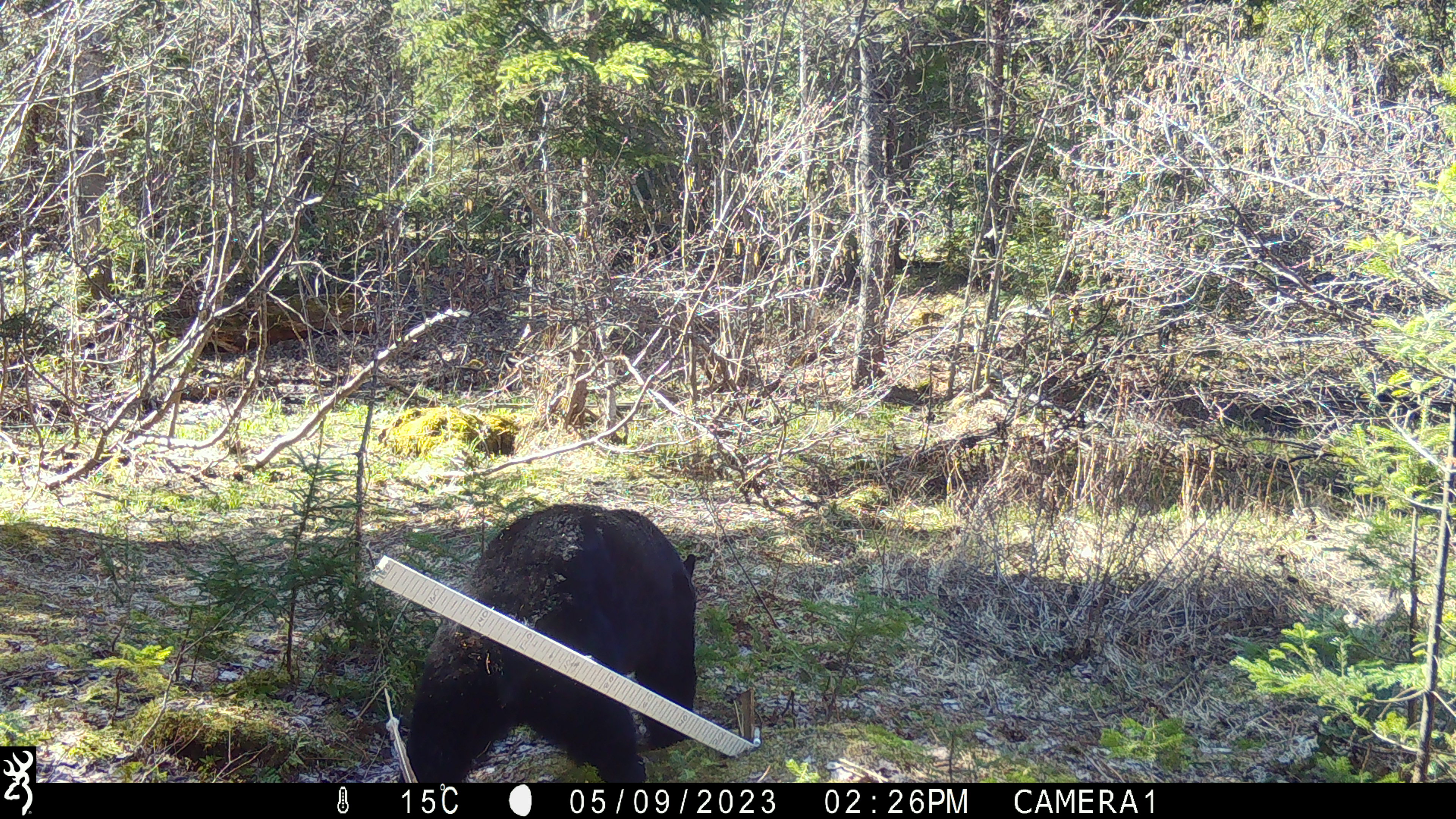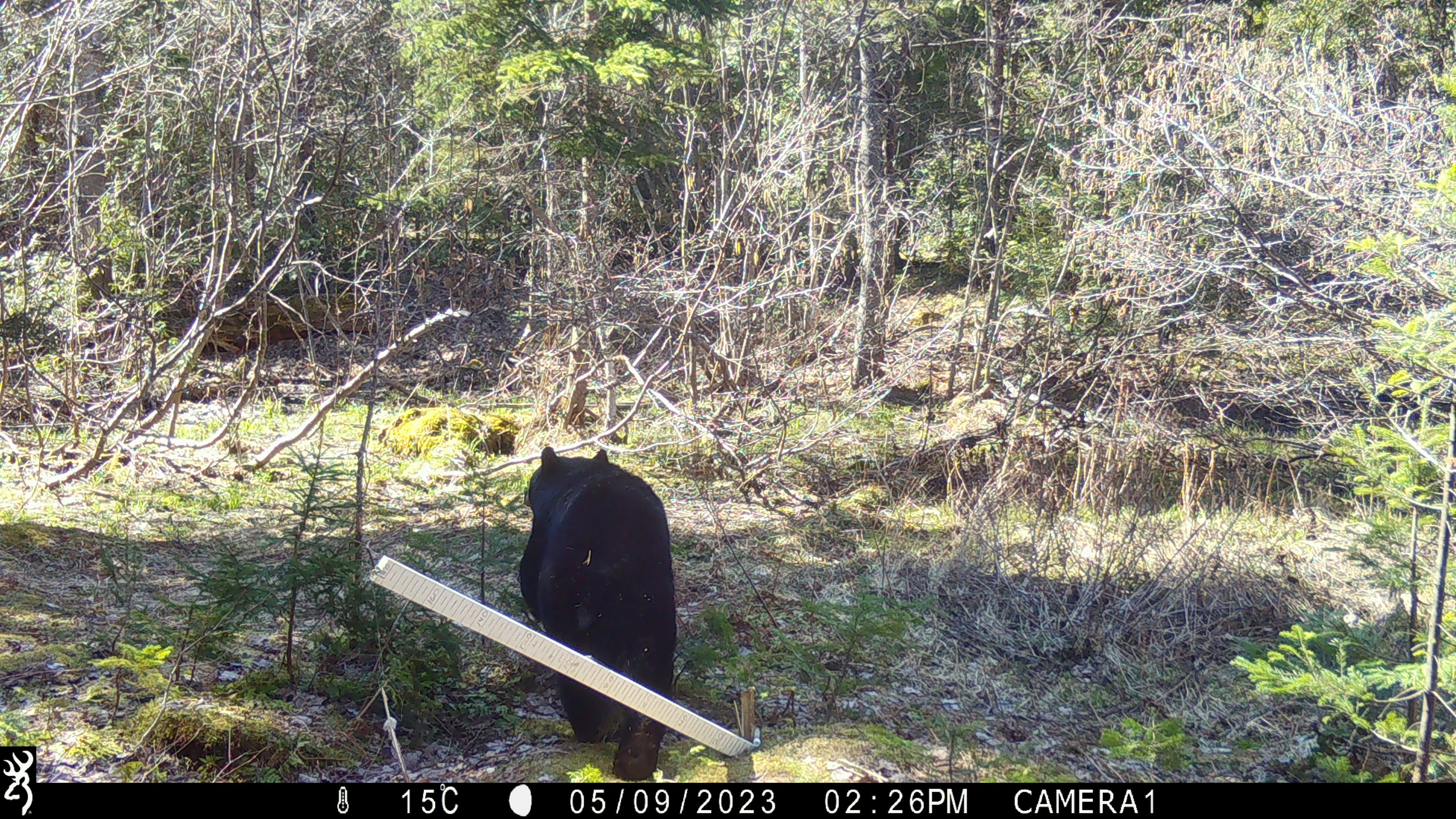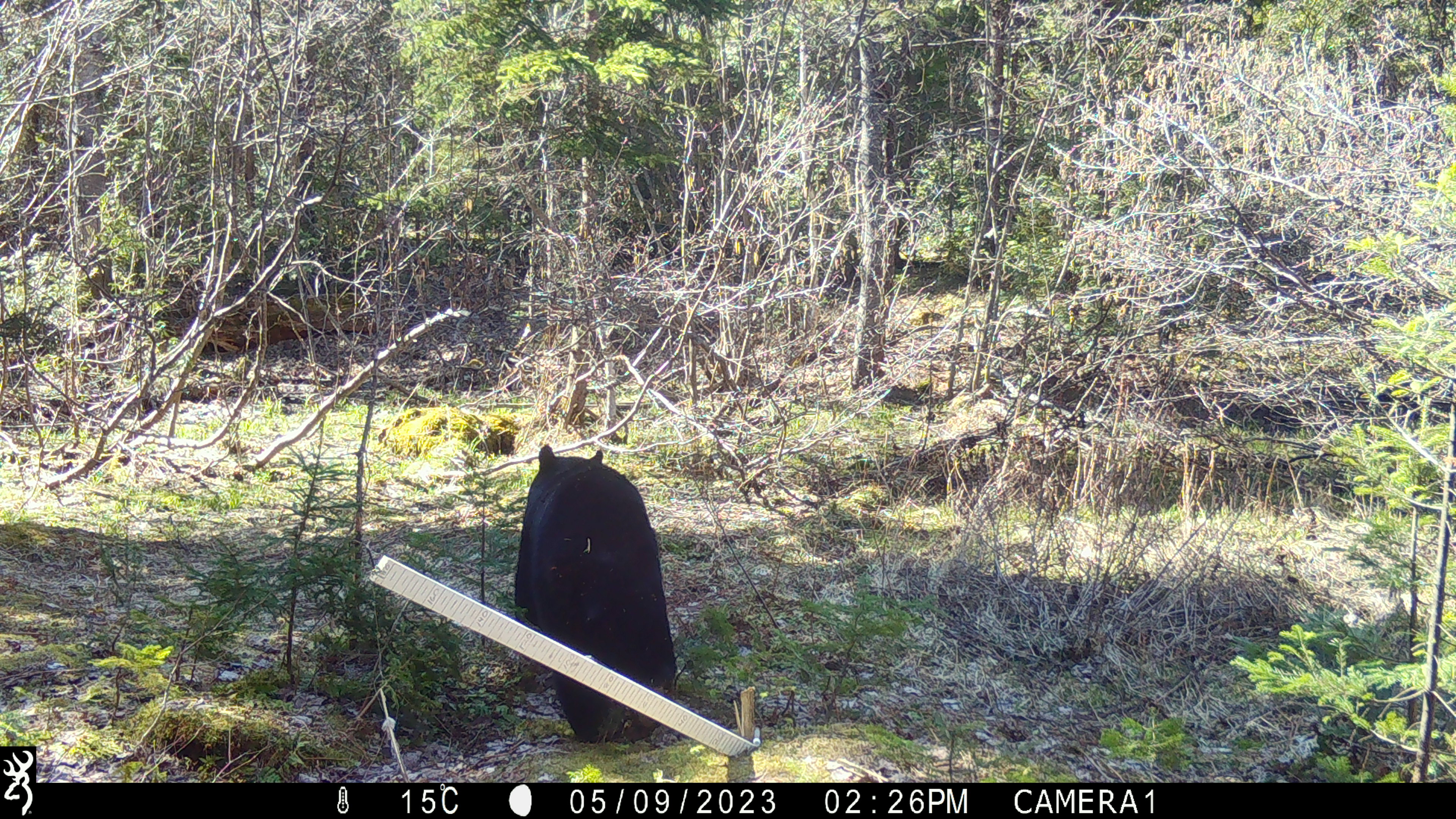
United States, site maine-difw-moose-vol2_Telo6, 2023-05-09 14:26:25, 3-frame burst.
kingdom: Animalia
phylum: Chordata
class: Mammalia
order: Carnivora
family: Ursidae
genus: Ursus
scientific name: Ursus americanus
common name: black bear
Black bear (Ursus americanus).